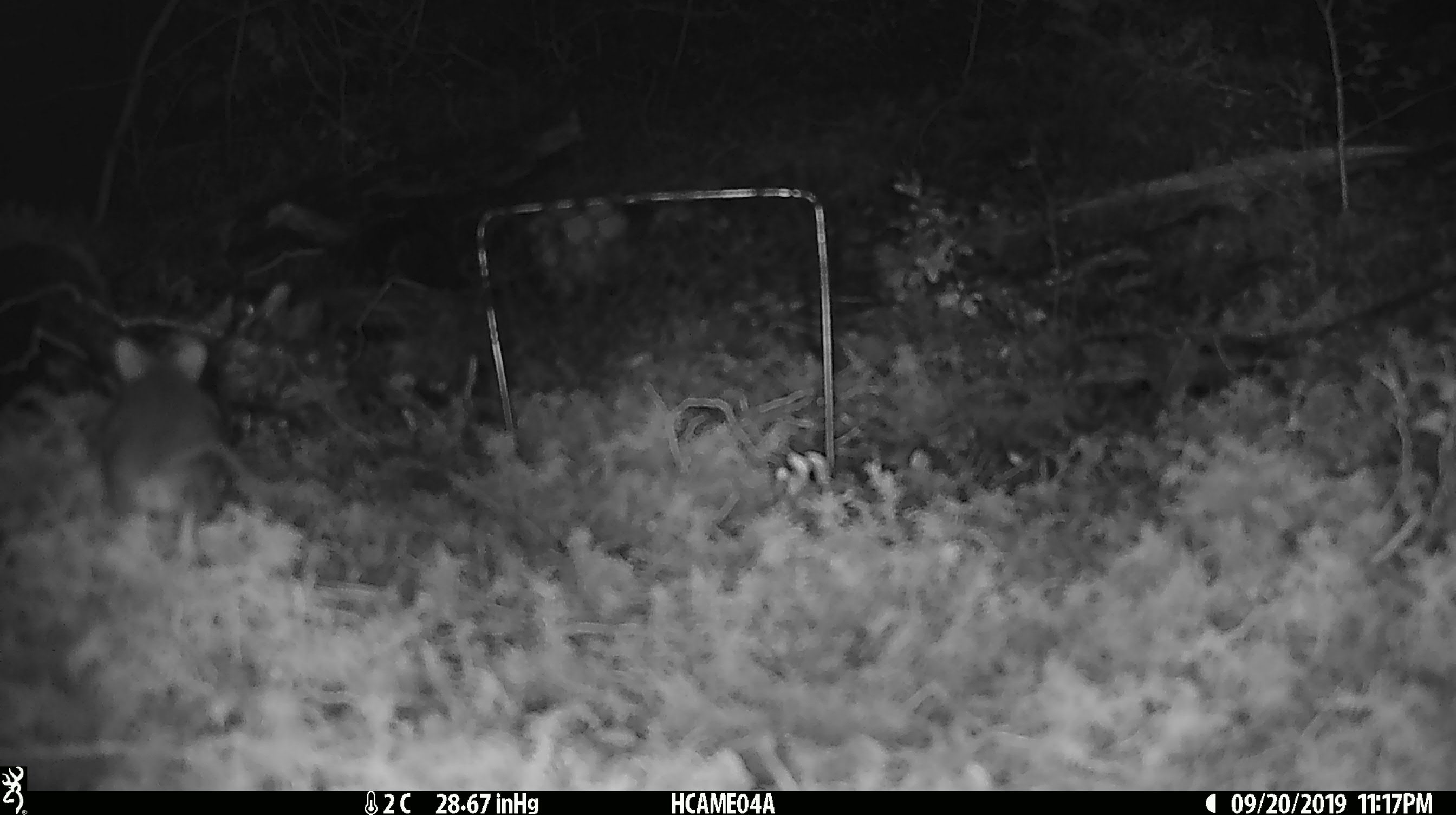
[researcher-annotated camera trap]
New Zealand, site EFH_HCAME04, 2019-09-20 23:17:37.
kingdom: Animalia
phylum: Chordata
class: Mammalia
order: Rodentia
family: Muridae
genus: Mus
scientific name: Mus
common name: mouse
Mouse (Mus).